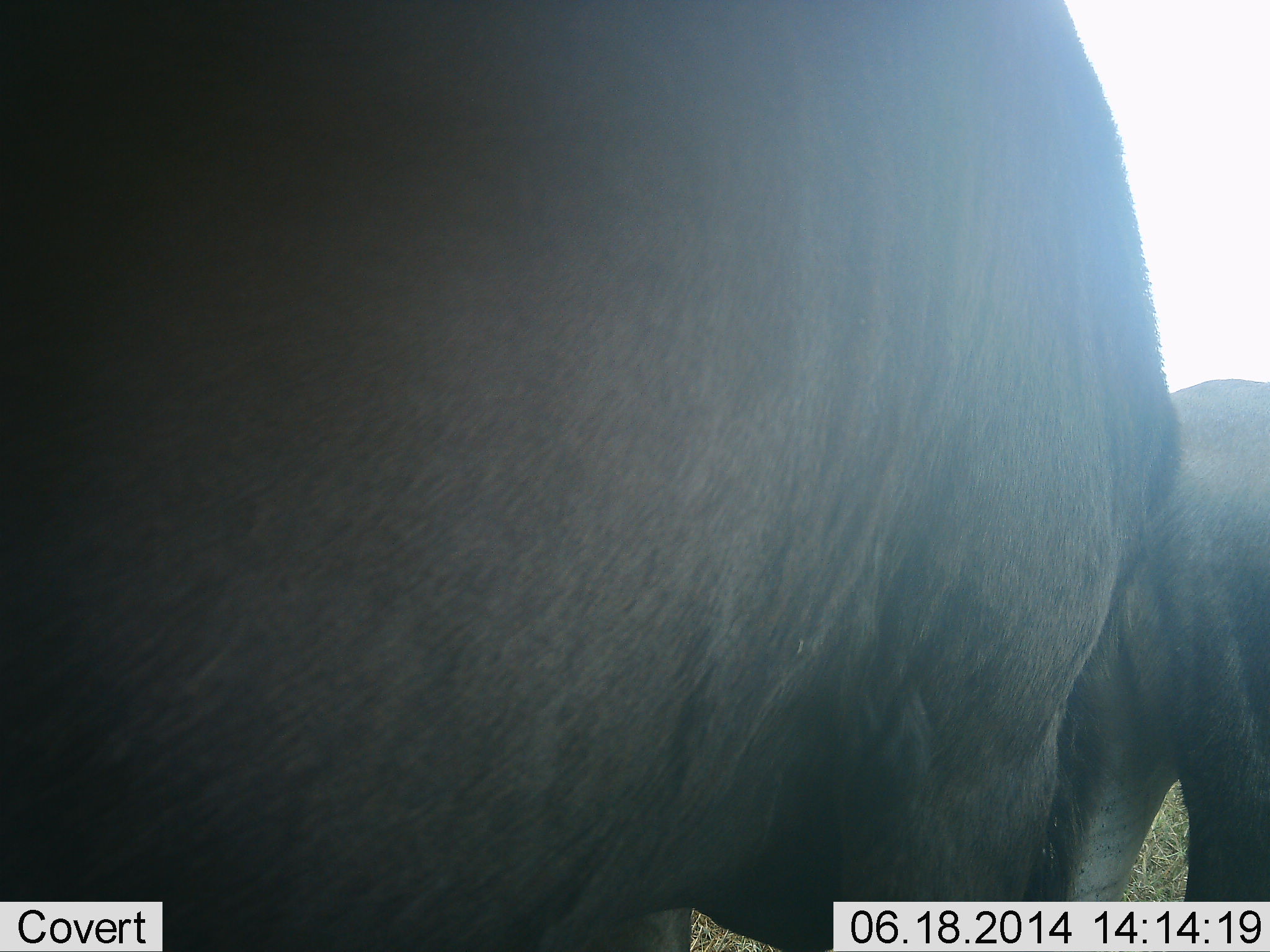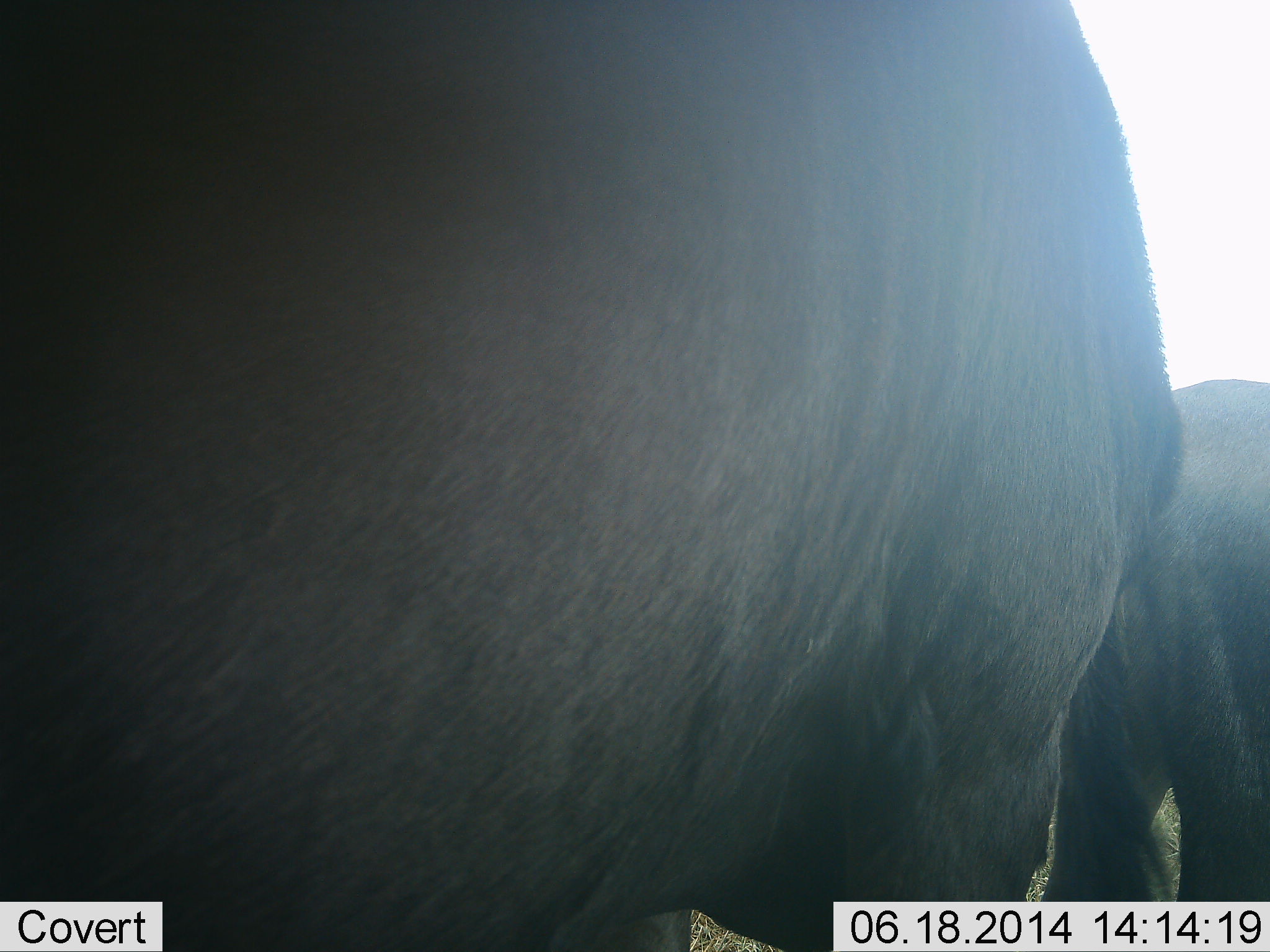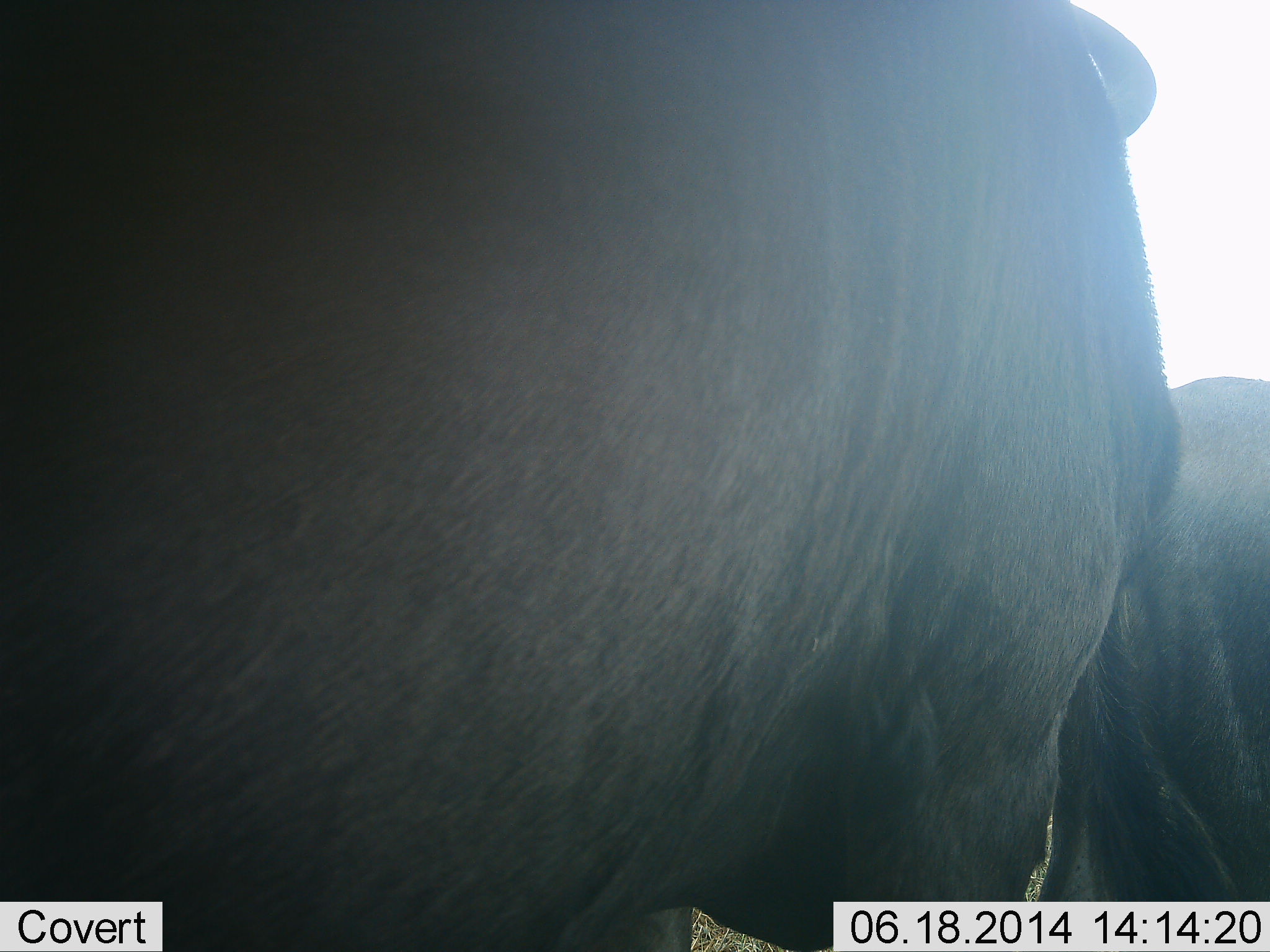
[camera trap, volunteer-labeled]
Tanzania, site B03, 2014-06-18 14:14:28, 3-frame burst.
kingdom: Animalia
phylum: Chordata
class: Mammalia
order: Artiodactyla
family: Bovidae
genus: Connochaetes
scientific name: Connochaetes taurinus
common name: blue wildebeest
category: wildebeest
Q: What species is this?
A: Wildebeest (blue wildebeest) (Connochaetes taurinus).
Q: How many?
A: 2.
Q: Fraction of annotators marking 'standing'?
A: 100%.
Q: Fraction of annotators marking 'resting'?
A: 0%.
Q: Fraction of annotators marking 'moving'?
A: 0%.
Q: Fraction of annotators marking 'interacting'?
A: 0%.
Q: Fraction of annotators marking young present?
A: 0%.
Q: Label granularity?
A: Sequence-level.